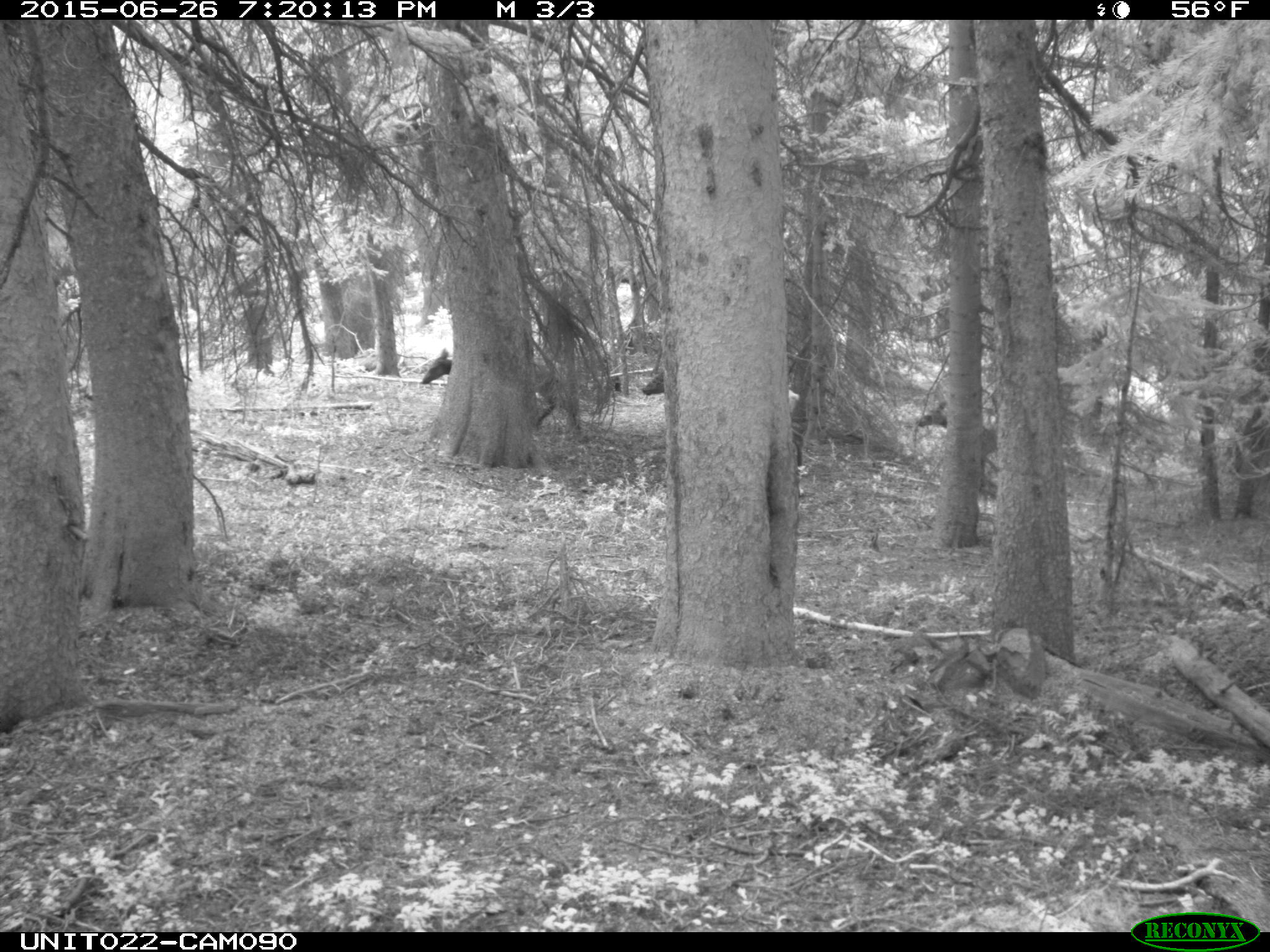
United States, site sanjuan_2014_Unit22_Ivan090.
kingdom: Animalia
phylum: Chordata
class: Mammalia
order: Artiodactyla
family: Cervidae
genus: Cervus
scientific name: Cervus elaphus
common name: red deer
Cervus elaphus (red deer).